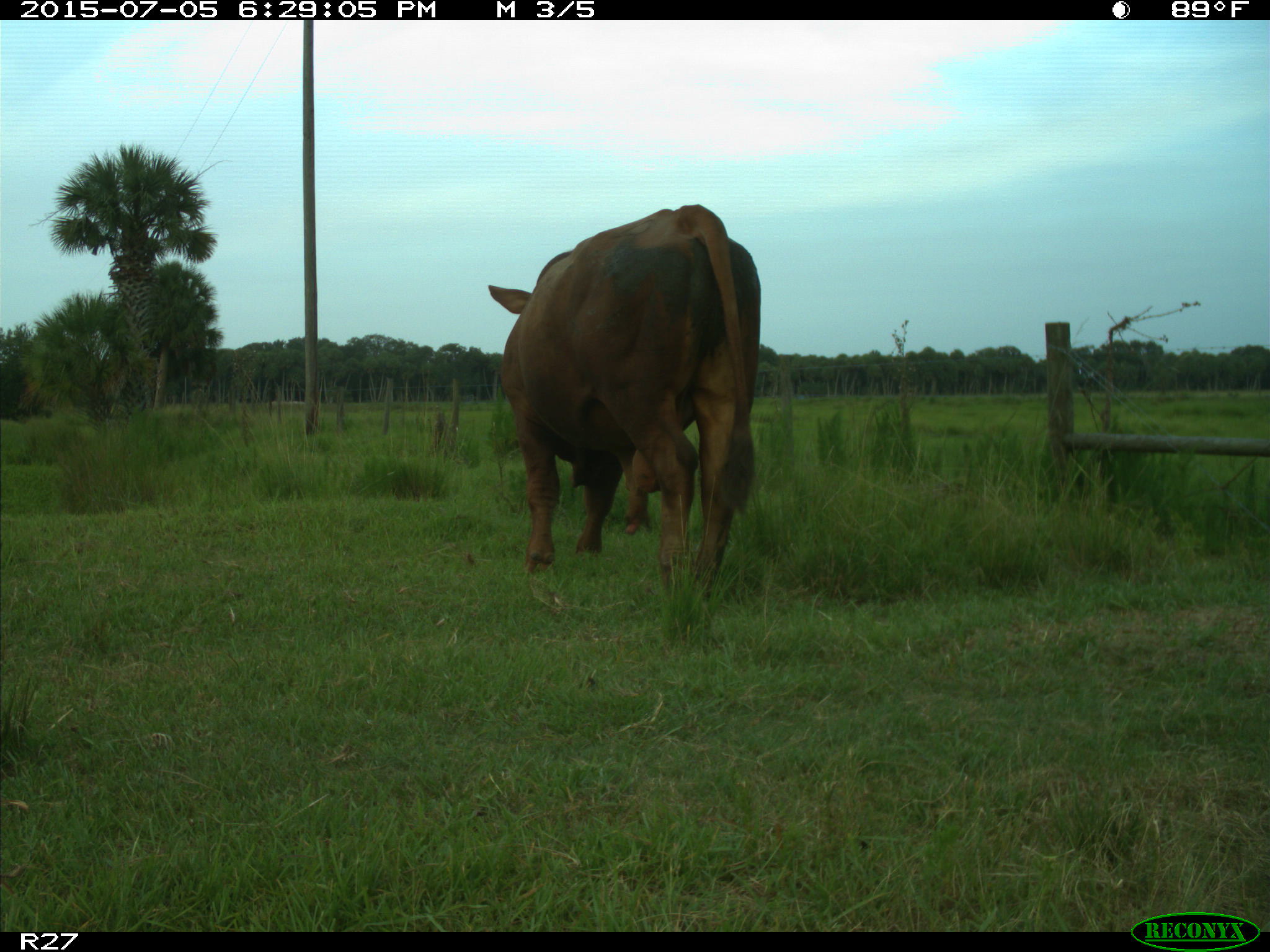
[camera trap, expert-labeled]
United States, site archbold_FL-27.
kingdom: Animalia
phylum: Chordata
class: Mammalia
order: Artiodactyla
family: Bovidae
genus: Bos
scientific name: Bos taurus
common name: domestic cow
Bos taurus (domestic cow).